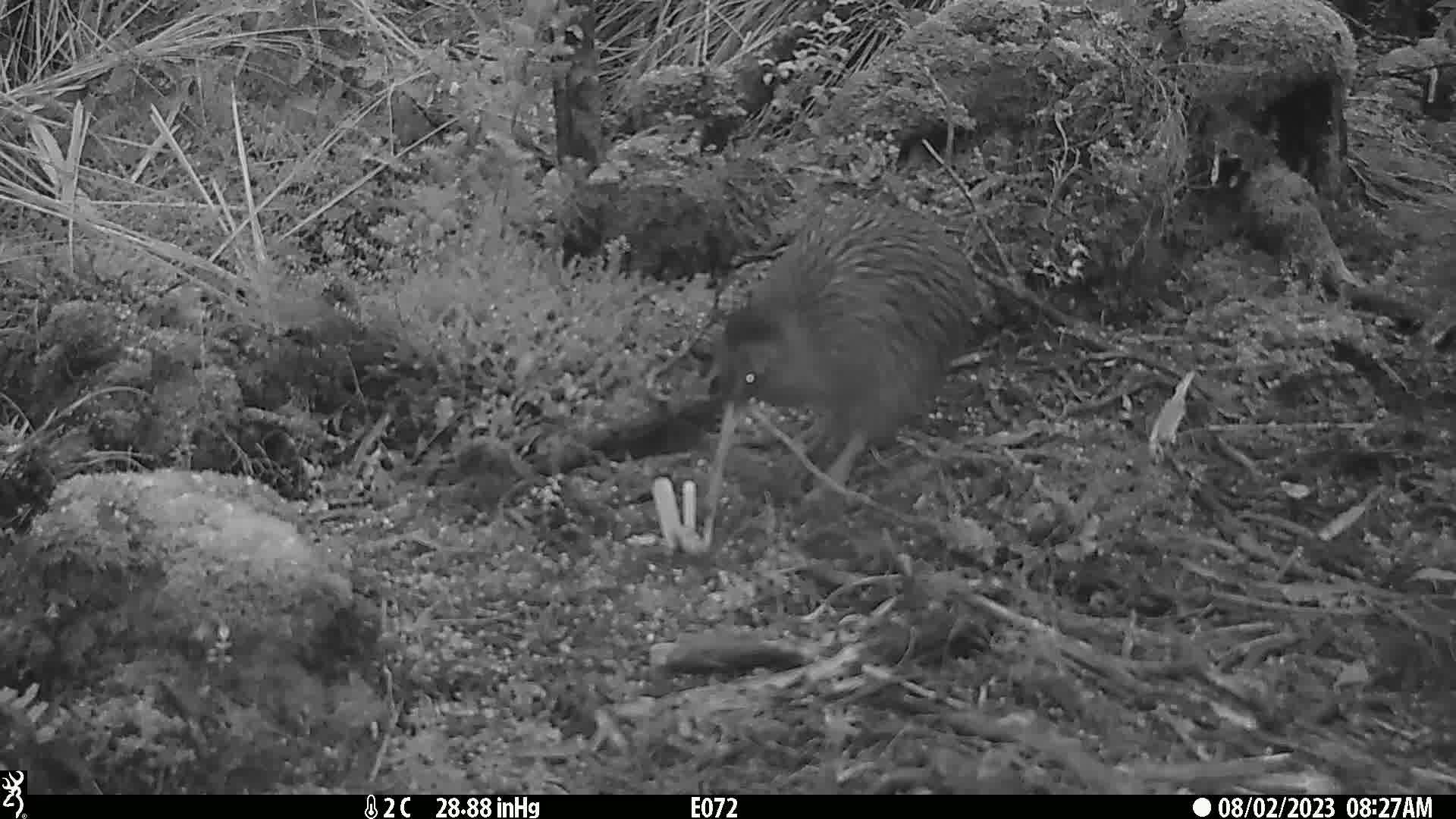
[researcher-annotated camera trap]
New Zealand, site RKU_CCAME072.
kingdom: Animalia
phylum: Chordata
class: Aves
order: Apterygiformes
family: Apterygidae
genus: Apteryx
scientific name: Apteryx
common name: kiwi